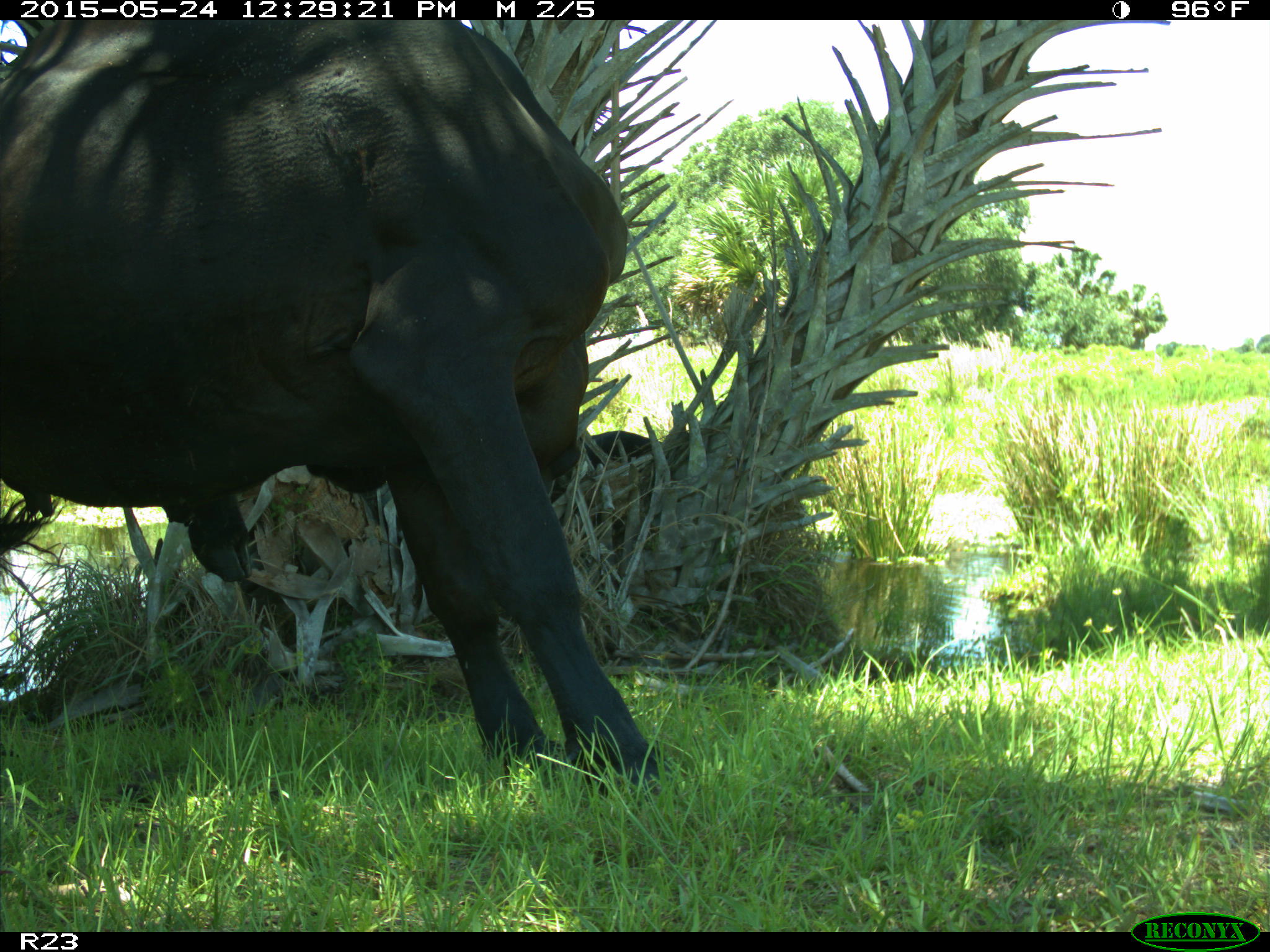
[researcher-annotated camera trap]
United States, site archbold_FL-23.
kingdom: Animalia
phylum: Chordata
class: Mammalia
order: Artiodactyla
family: Bovidae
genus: Bos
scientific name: Bos taurus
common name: domestic cow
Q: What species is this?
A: Bos taurus (domestic cow).